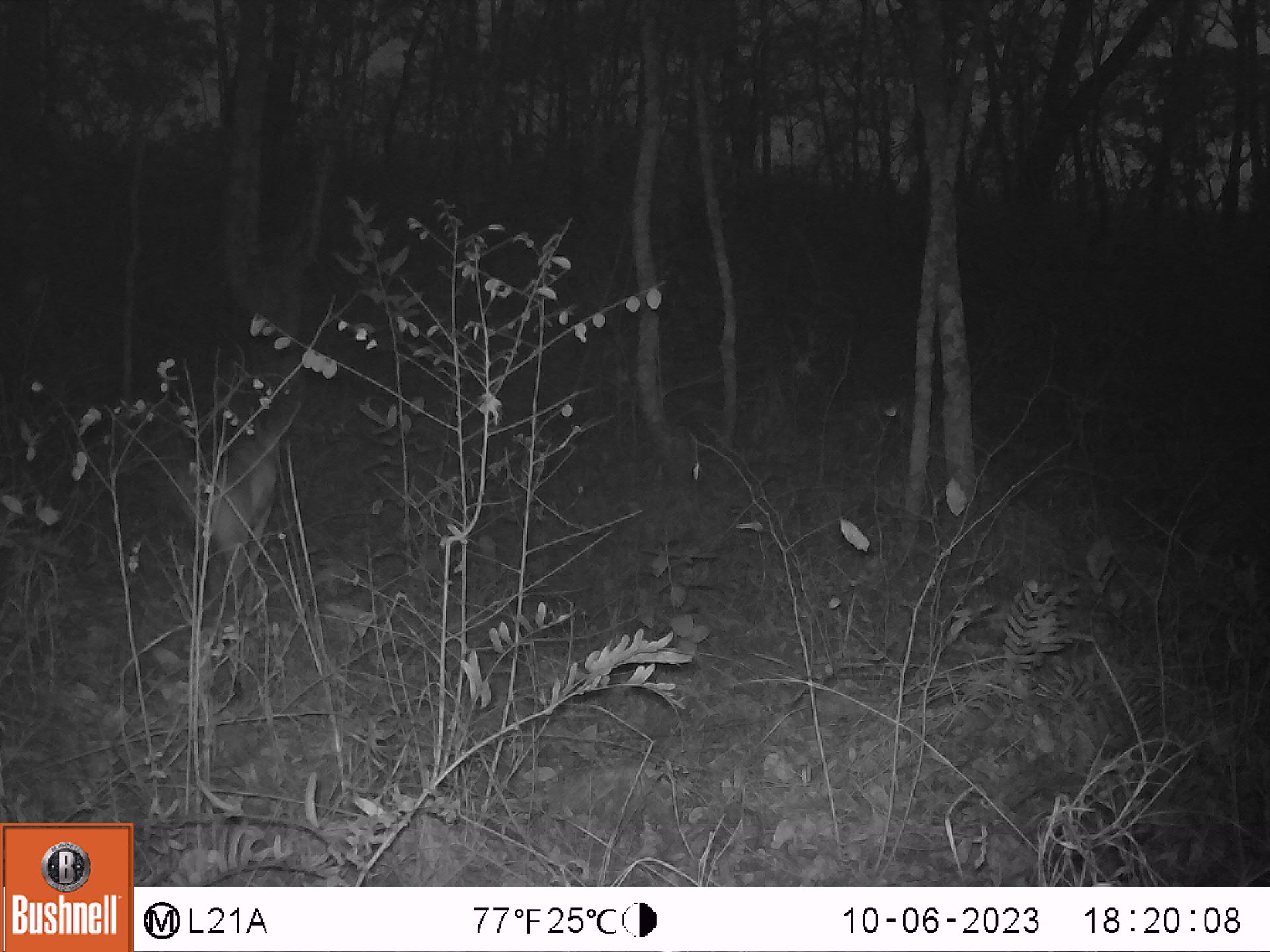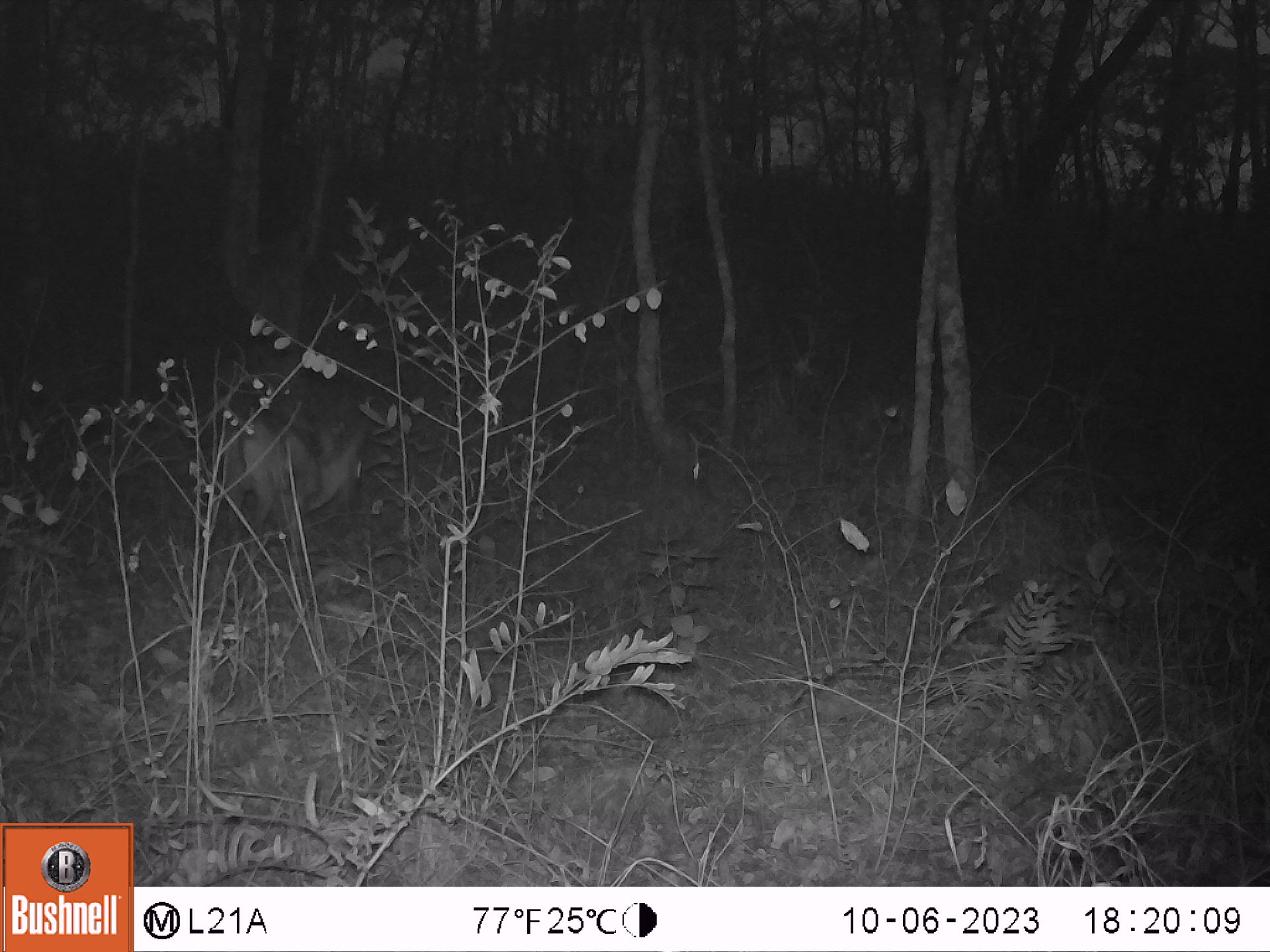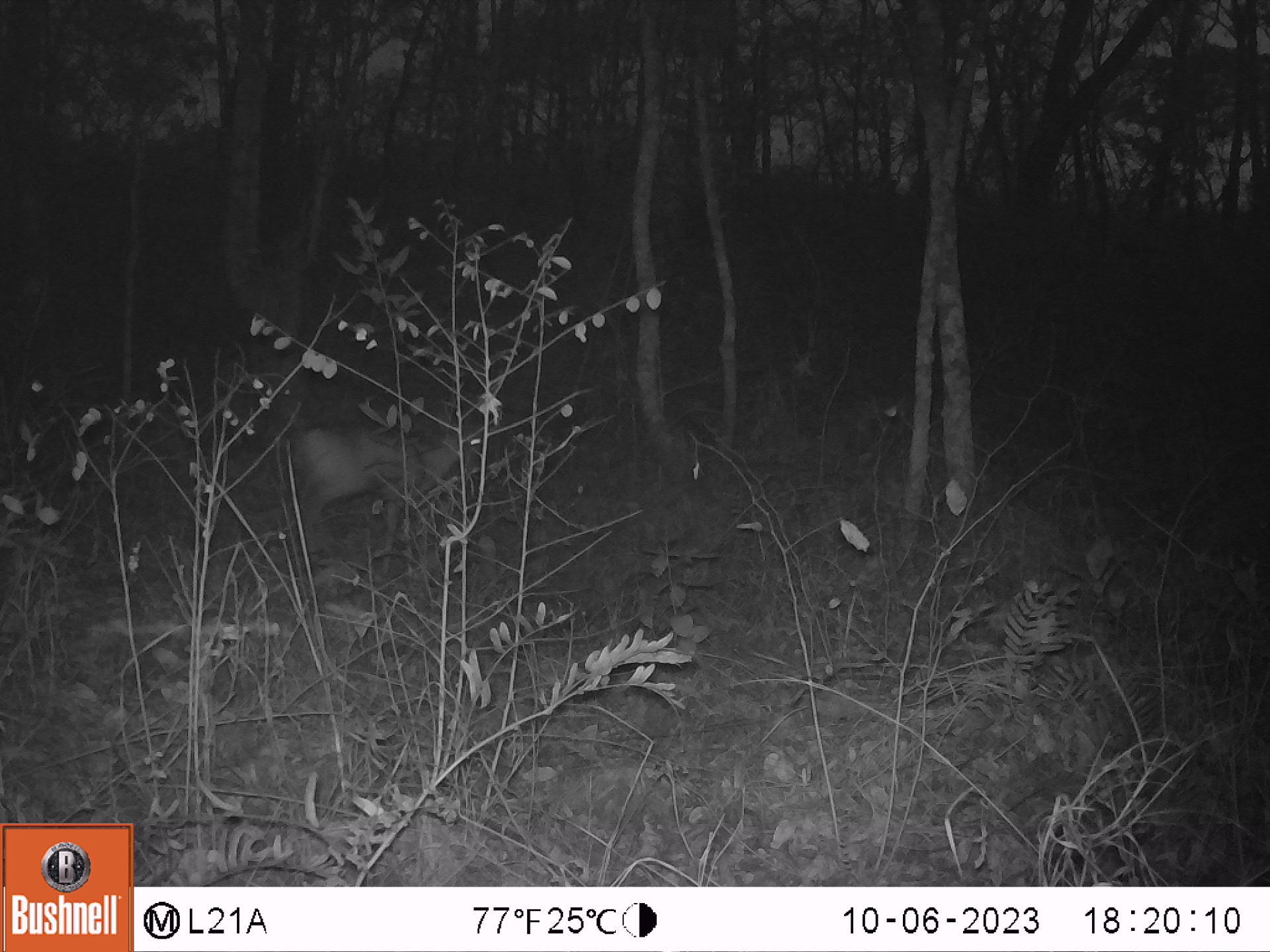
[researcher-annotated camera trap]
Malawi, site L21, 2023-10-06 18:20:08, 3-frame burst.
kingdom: Animalia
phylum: Chordata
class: Mammalia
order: Artiodactyla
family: Bovidae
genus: Sylvicapra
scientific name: Sylvicapra grimmia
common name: common duiker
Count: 1.